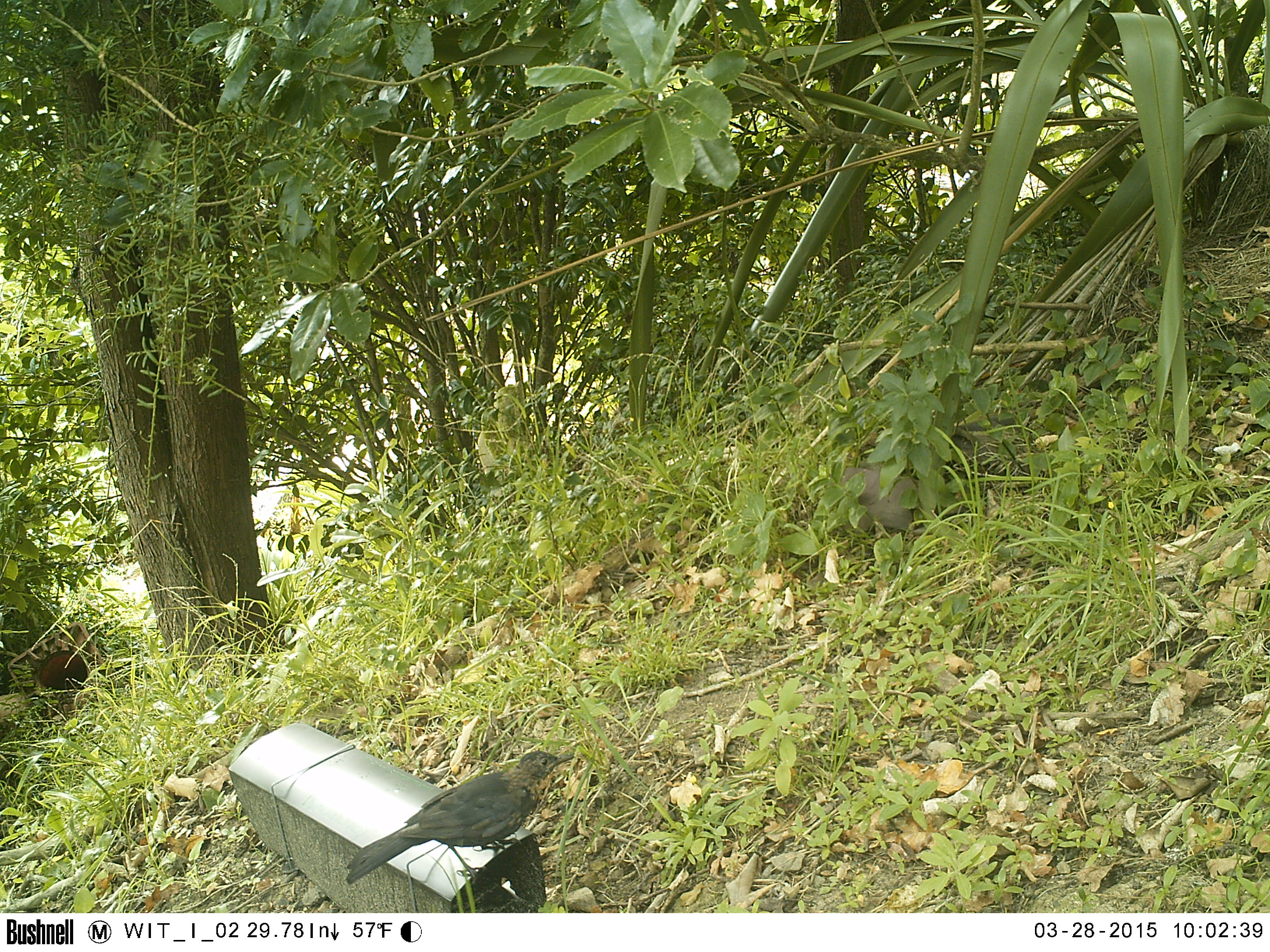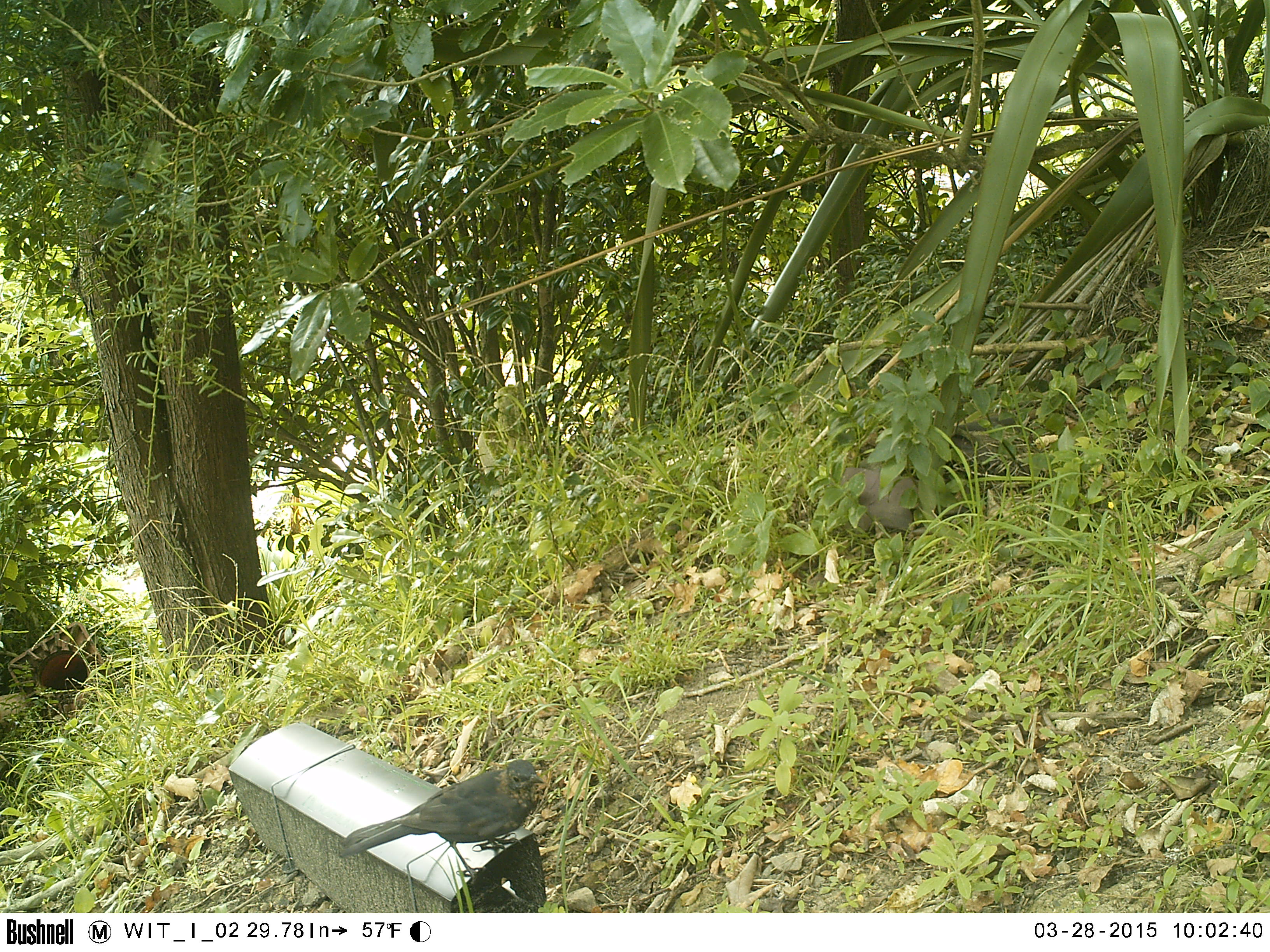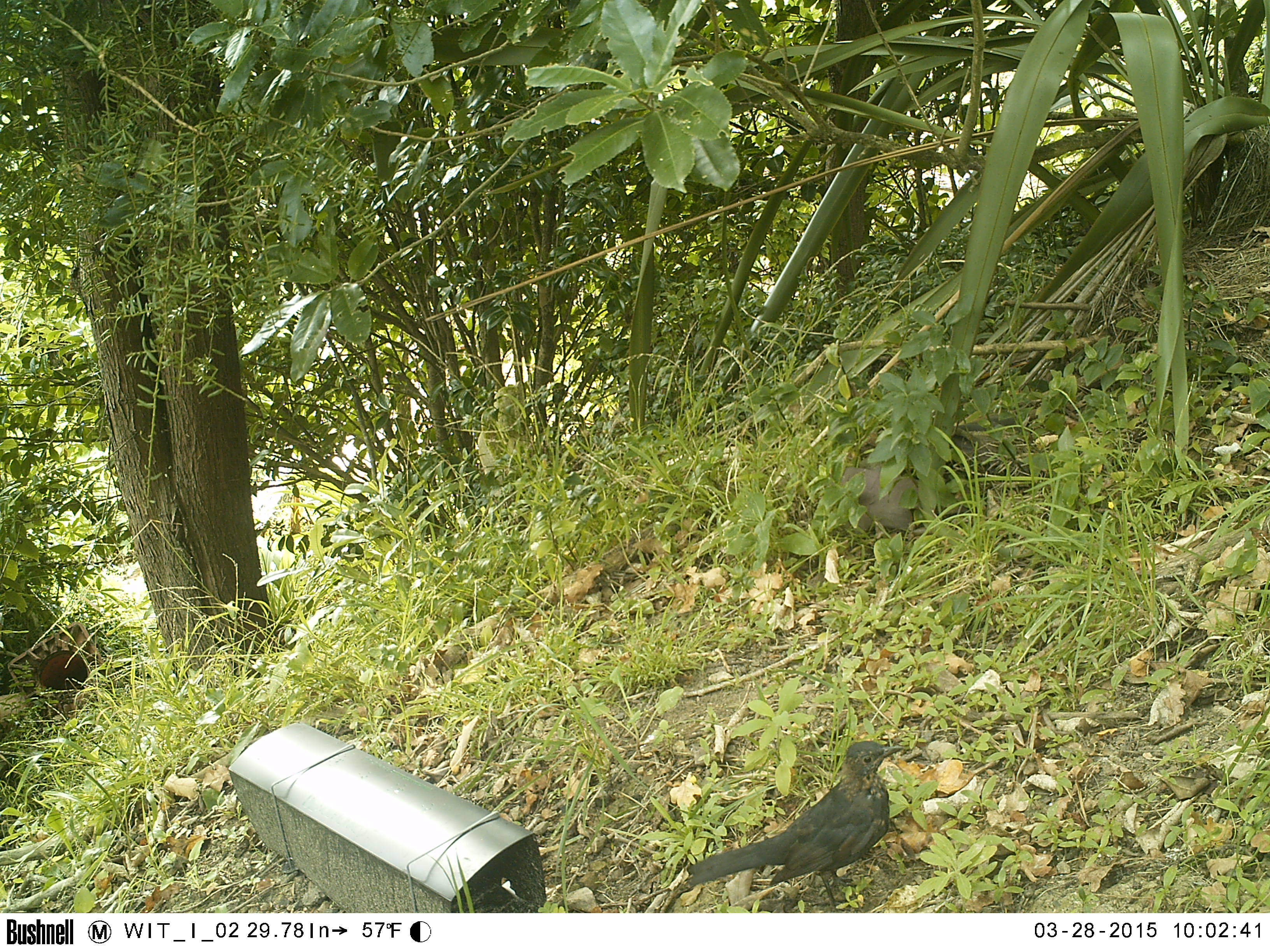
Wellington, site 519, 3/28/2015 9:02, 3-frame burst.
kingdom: Animalia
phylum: Chordata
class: Aves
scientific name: Aves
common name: bird